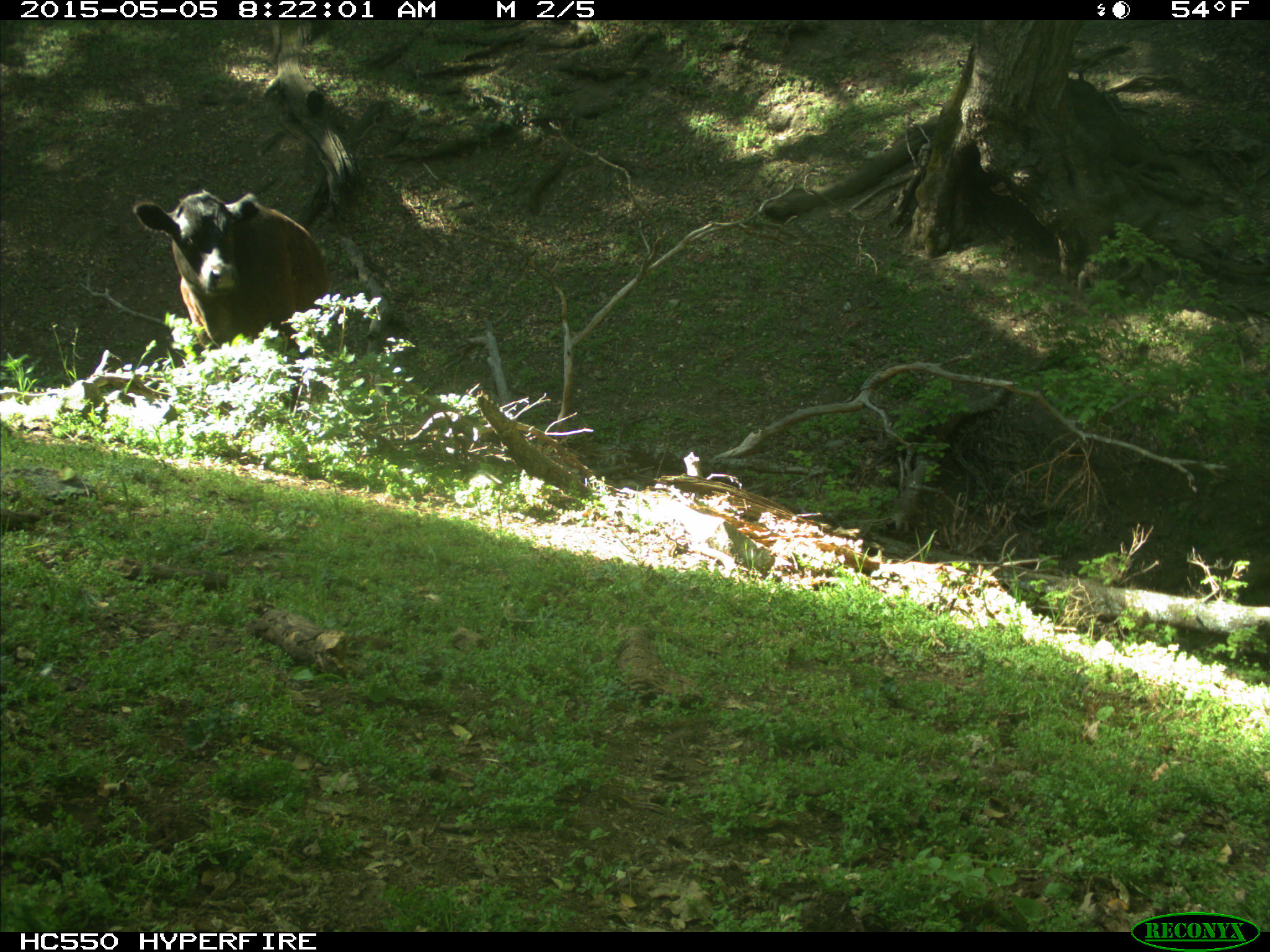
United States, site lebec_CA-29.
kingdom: Animalia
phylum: Chordata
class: Mammalia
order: Artiodactyla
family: Bovidae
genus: Bos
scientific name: Bos taurus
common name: domestic cow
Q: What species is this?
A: Bos taurus (domestic cow).